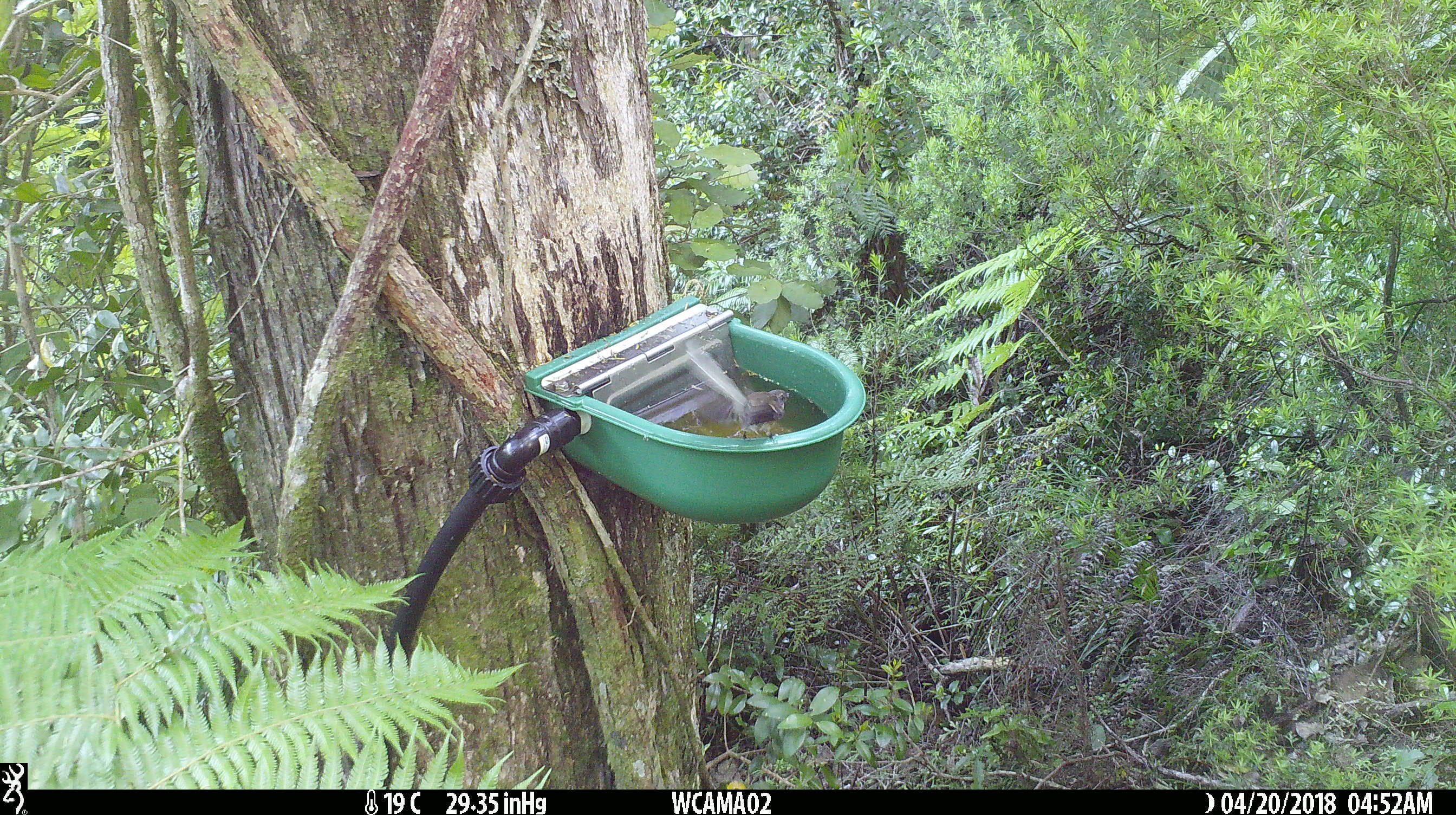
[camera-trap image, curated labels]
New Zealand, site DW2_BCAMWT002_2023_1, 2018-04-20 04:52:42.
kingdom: Animalia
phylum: Chordata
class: Aves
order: Passeriformes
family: Rhipiduridae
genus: Rhipidura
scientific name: Rhipidura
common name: fantails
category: fantail